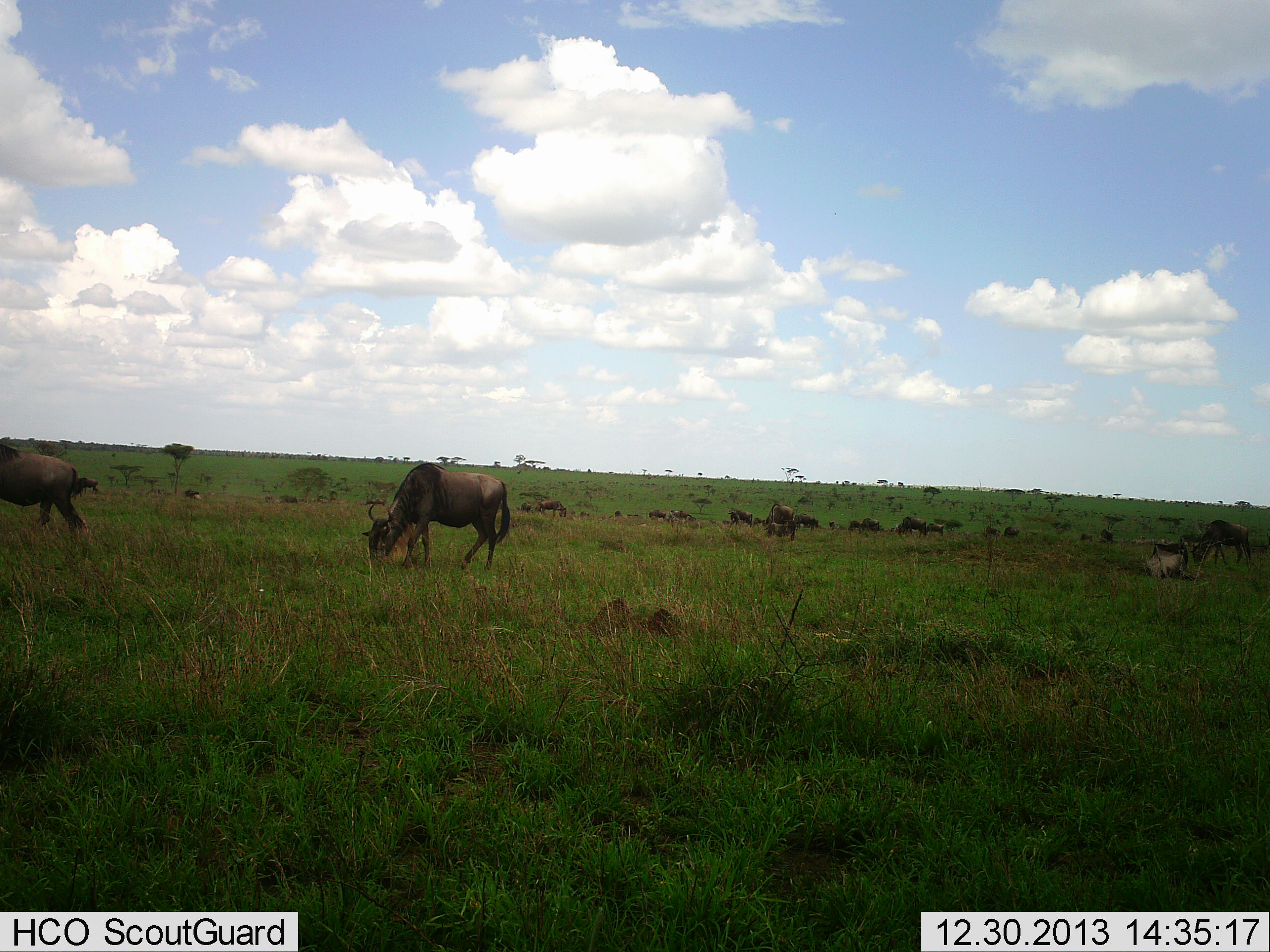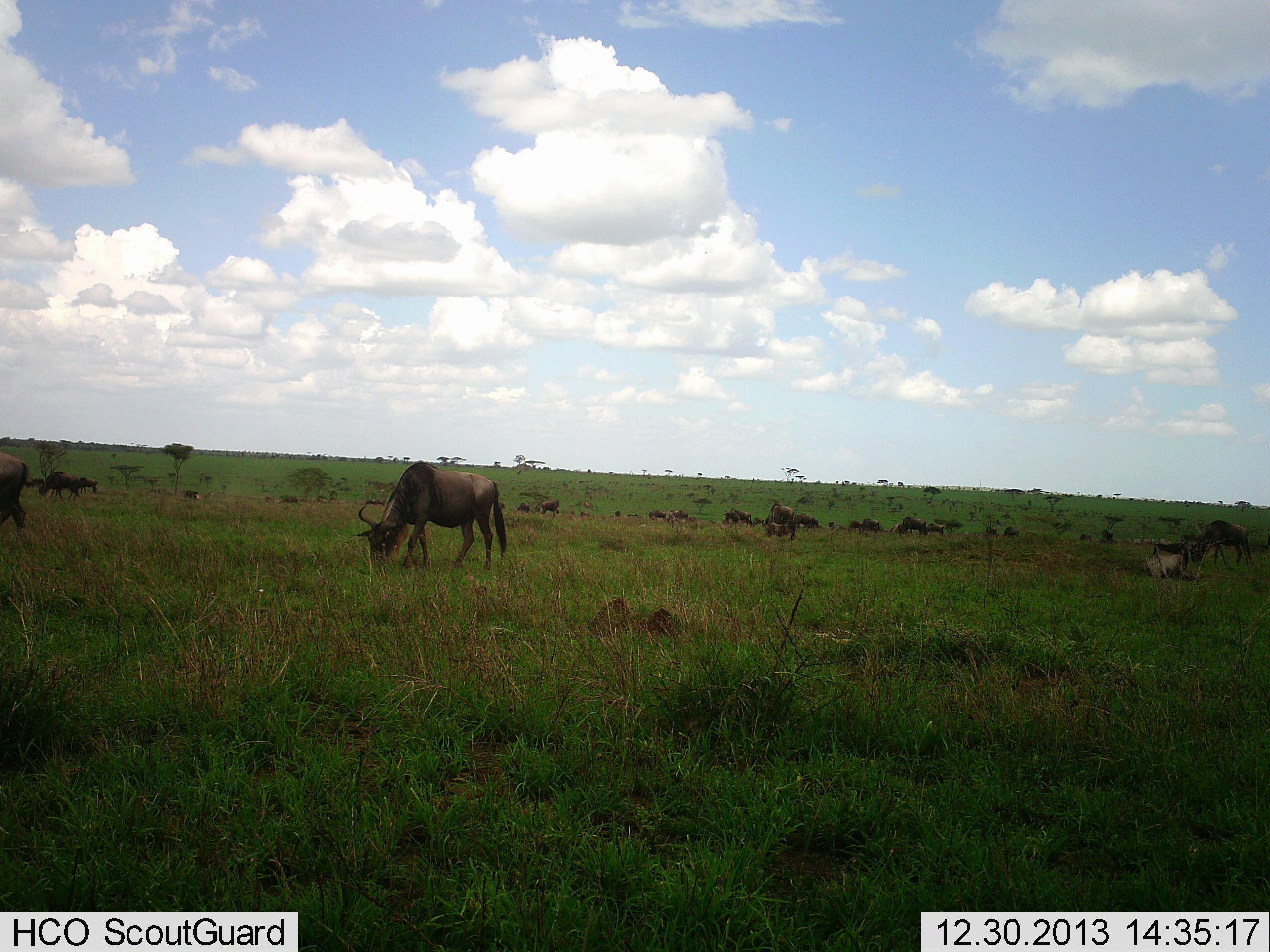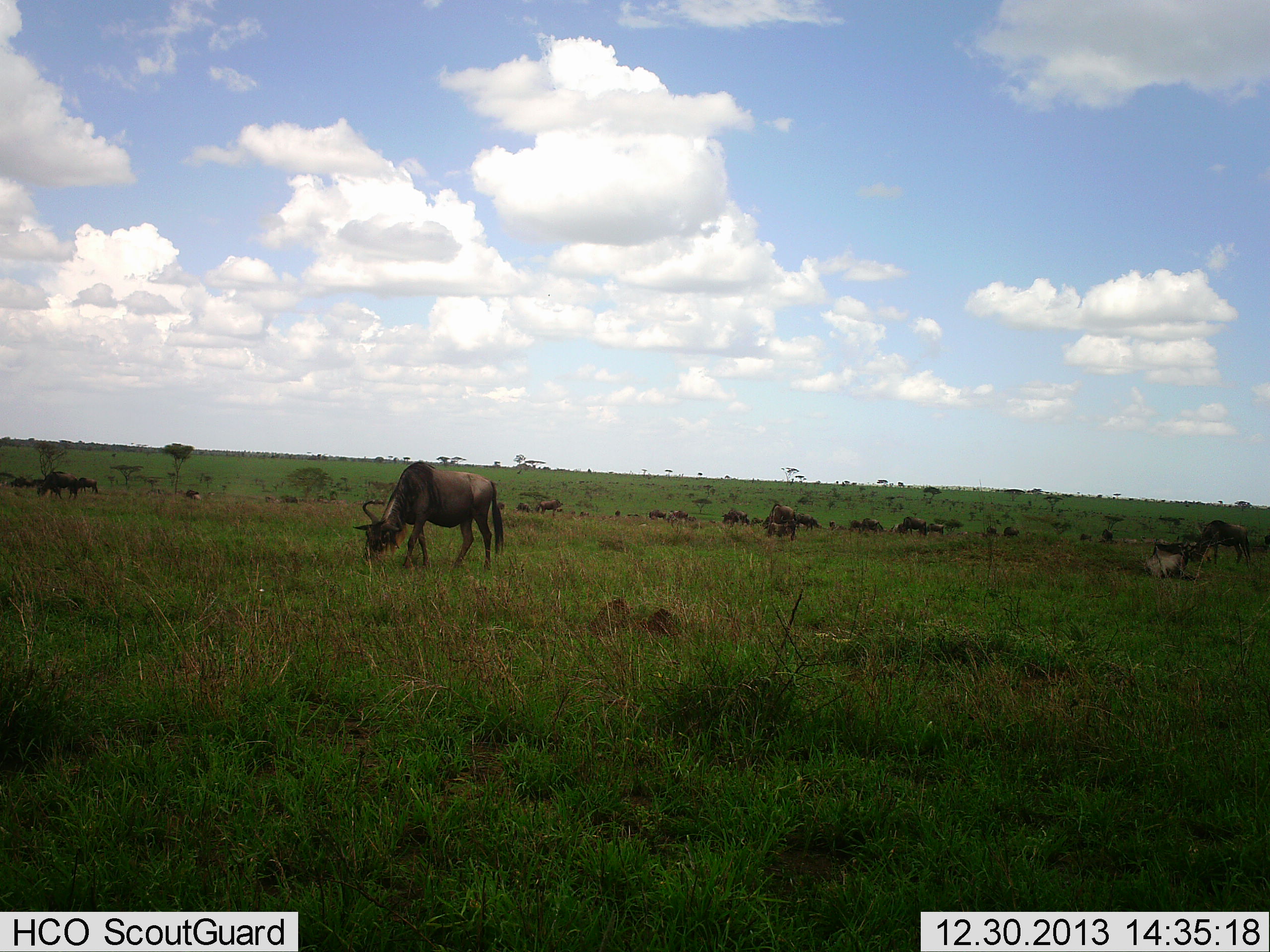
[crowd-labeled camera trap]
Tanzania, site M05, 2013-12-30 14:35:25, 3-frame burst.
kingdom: Animalia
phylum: Chordata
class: Mammalia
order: Artiodactyla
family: Bovidae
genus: Connochaetes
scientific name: Connochaetes taurinus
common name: blue wildebeest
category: wildebeest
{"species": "wildebeest (blue wildebeest) (Connochaetes taurinus)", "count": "11-50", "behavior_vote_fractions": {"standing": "30%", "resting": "10%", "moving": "60%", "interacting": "0%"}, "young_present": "0%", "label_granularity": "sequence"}